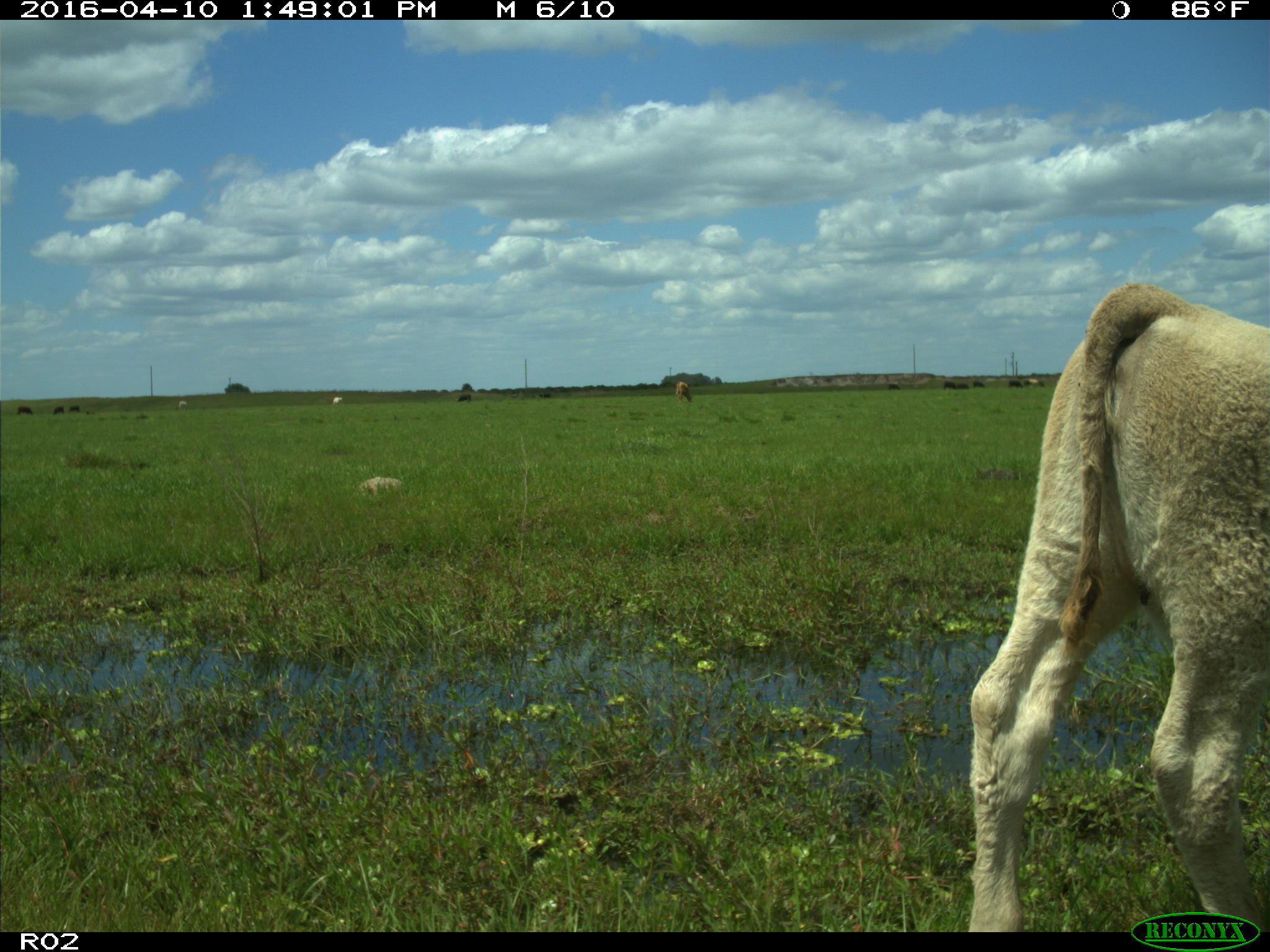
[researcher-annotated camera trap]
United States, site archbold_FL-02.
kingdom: Animalia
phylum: Chordata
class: Mammalia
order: Artiodactyla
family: Bovidae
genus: Bos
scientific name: Bos taurus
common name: domestic cow